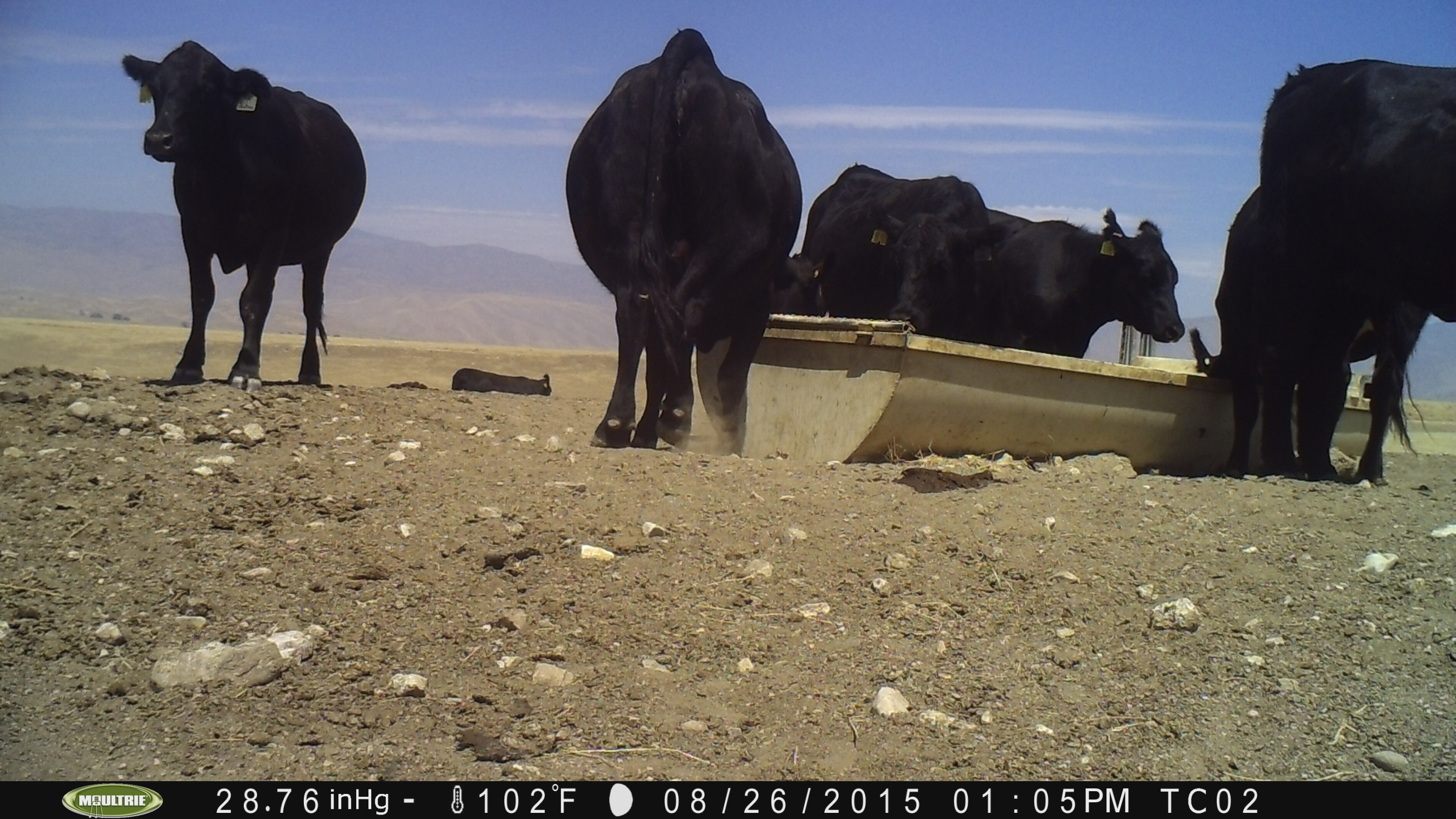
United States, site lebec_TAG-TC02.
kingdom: Animalia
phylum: Chordata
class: Mammalia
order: Artiodactyla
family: Bovidae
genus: Bos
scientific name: Bos taurus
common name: domestic cow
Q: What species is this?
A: Bos taurus (domestic cow).